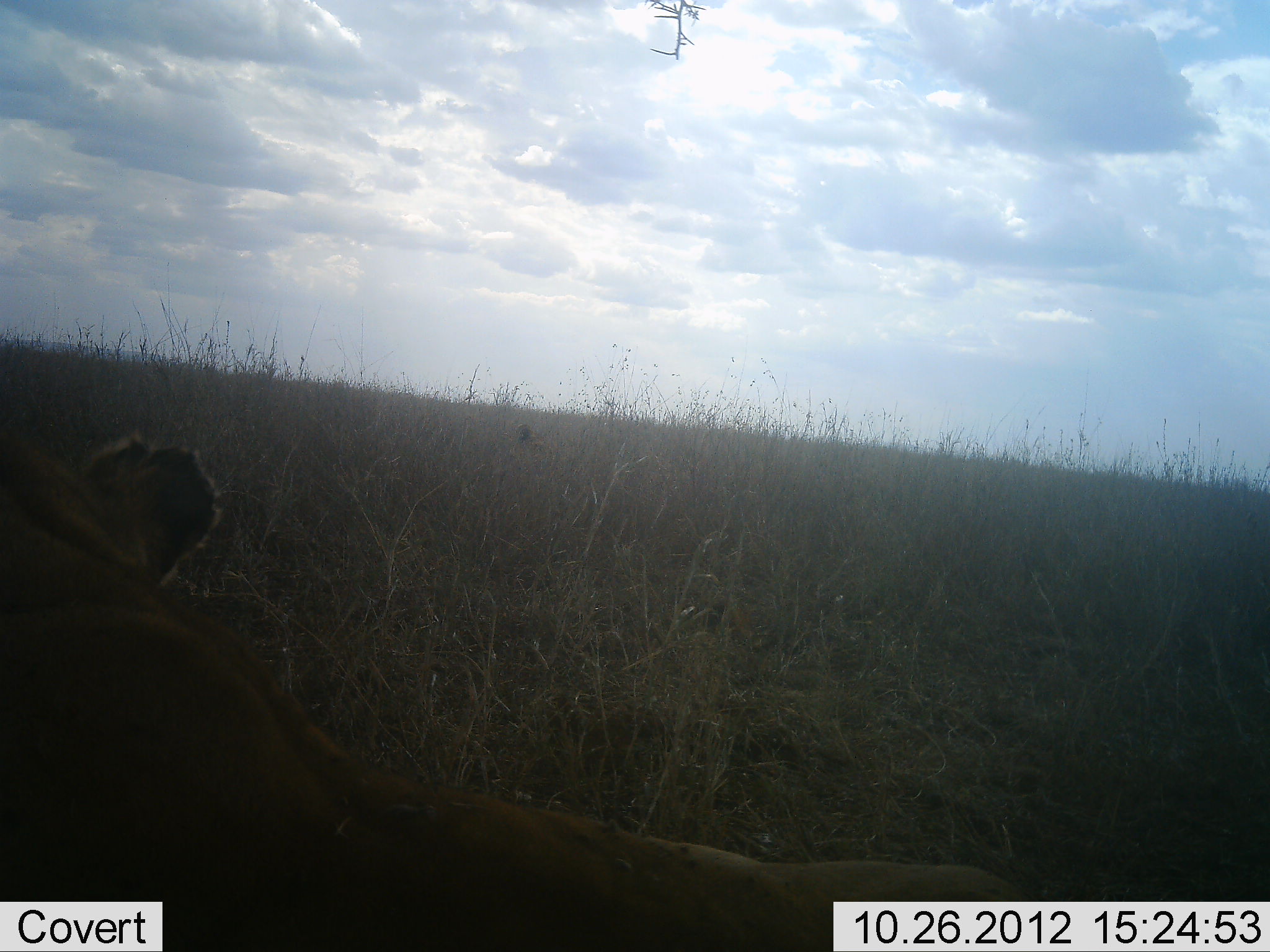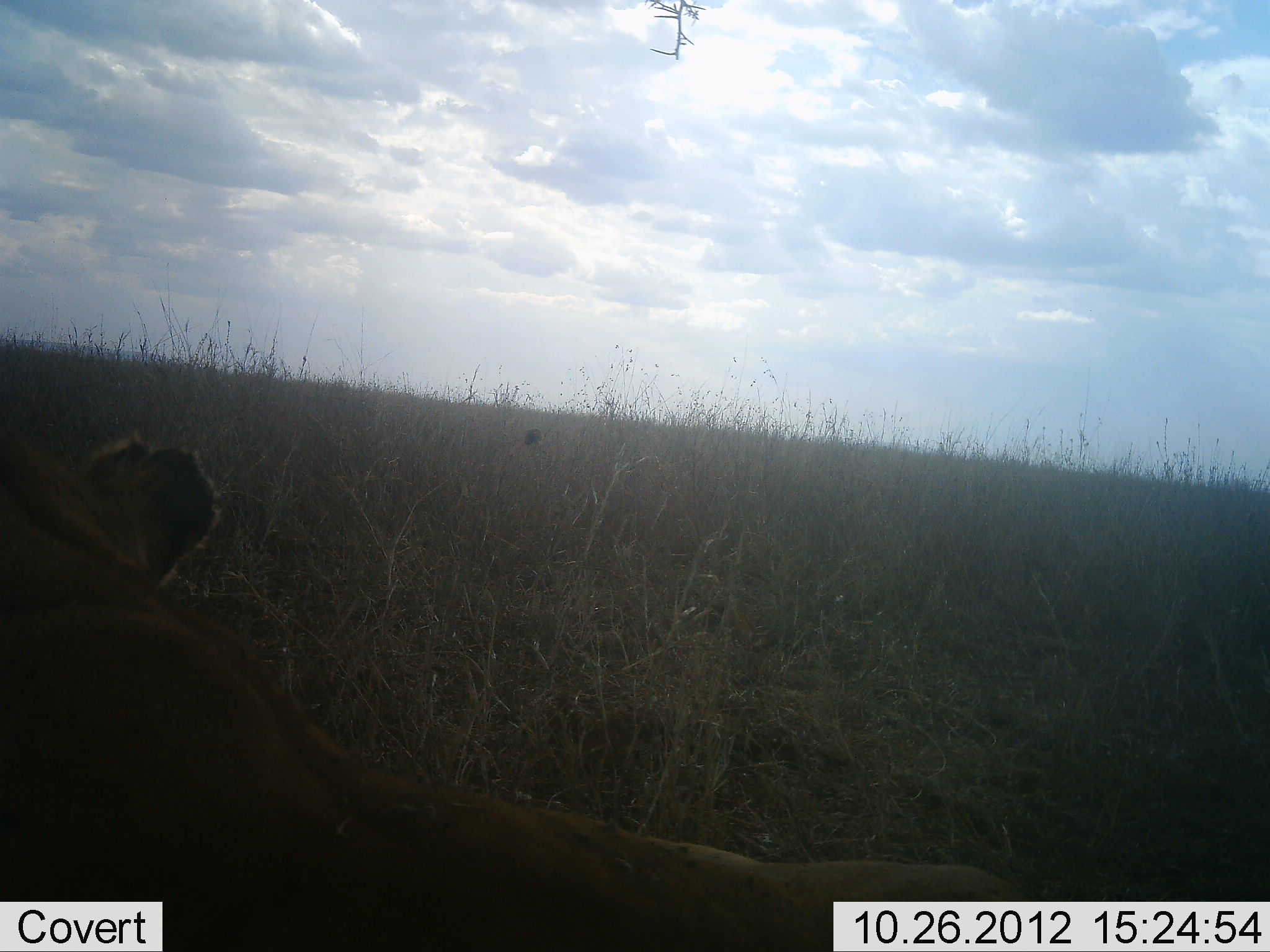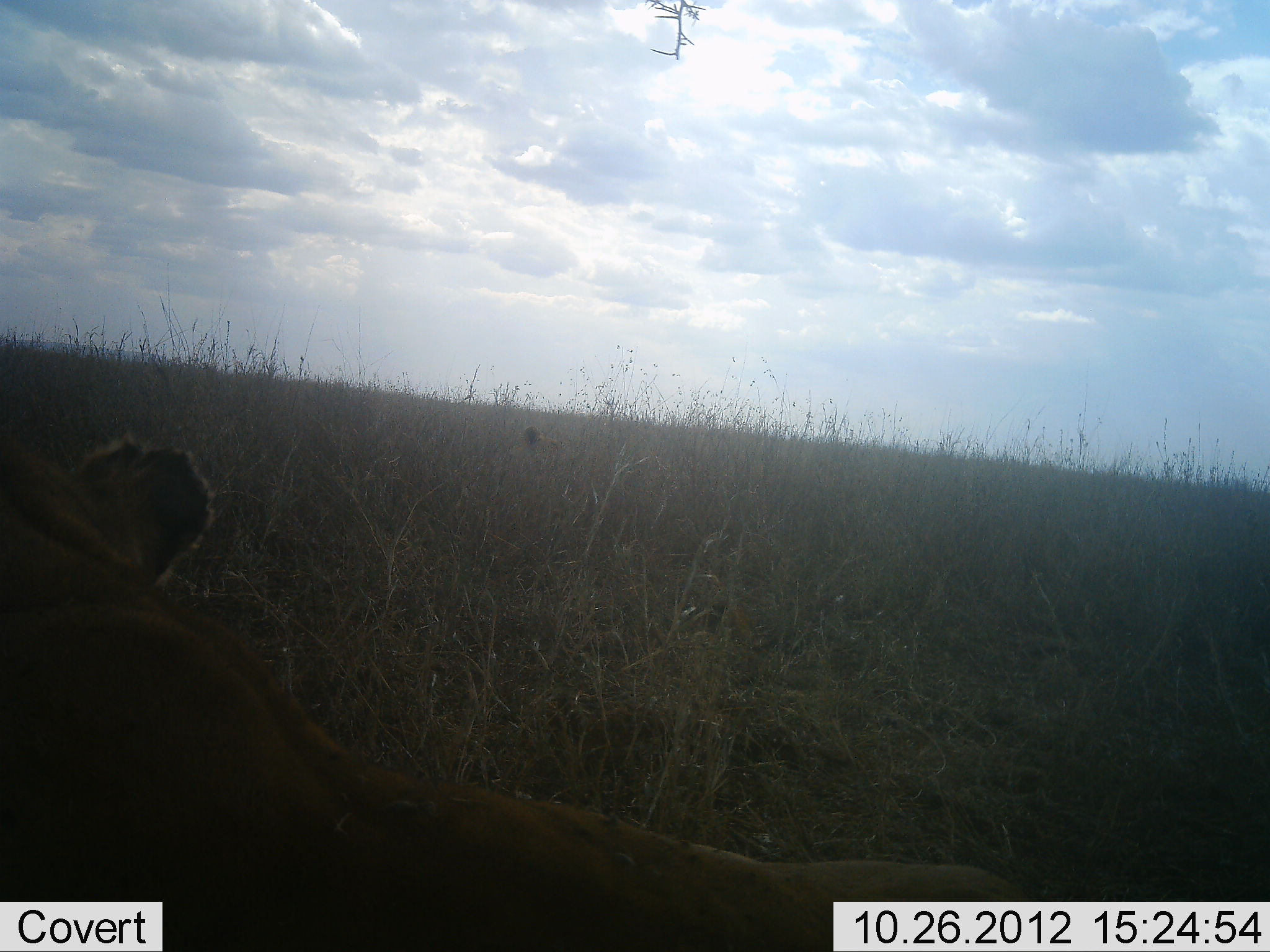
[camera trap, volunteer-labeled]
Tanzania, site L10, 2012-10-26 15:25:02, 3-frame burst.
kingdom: Animalia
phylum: Chordata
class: Mammalia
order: Carnivora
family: Felidae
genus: Panthera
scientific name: Panthera leo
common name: lion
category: lionfemale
Lionfemale (lion) (Panthera leo), count 1. Behavior (volunteer vote fractions): standing 0%, resting 90%, moving 10%, interacting 0%. Young present (vote fraction): 0%. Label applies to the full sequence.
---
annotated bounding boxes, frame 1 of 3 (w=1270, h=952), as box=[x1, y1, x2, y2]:
animal: box=[1, 434, 1029, 952]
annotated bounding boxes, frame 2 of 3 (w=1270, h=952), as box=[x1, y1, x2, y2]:
animal: box=[1, 435, 1034, 952]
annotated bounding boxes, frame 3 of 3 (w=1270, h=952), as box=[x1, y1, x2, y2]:
animal: box=[1, 434, 1030, 952]